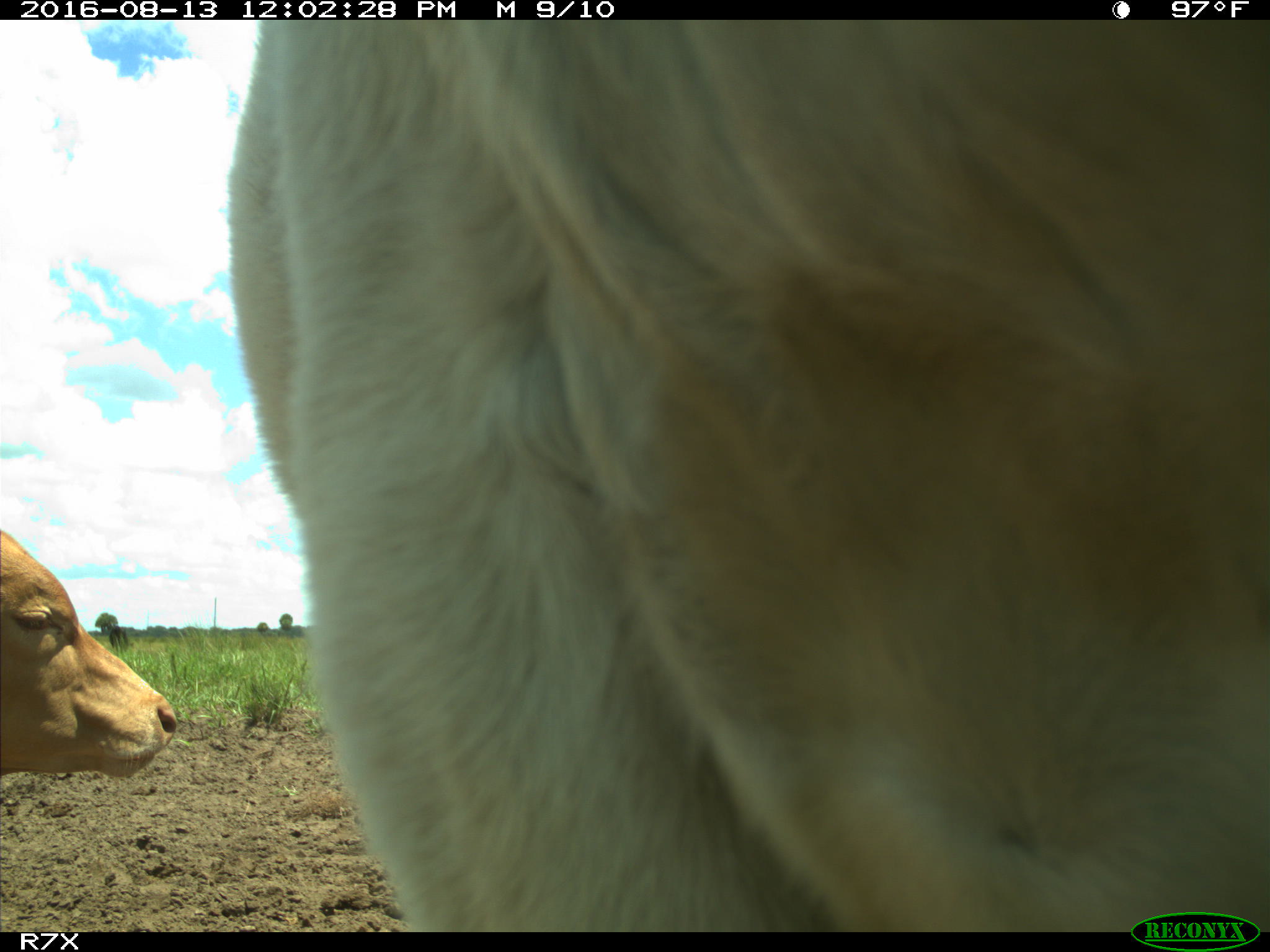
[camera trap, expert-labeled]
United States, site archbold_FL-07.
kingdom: Animalia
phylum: Chordata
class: Mammalia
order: Artiodactyla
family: Bovidae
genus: Bos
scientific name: Bos taurus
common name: domestic cow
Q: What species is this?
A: Bos taurus (domestic cow).